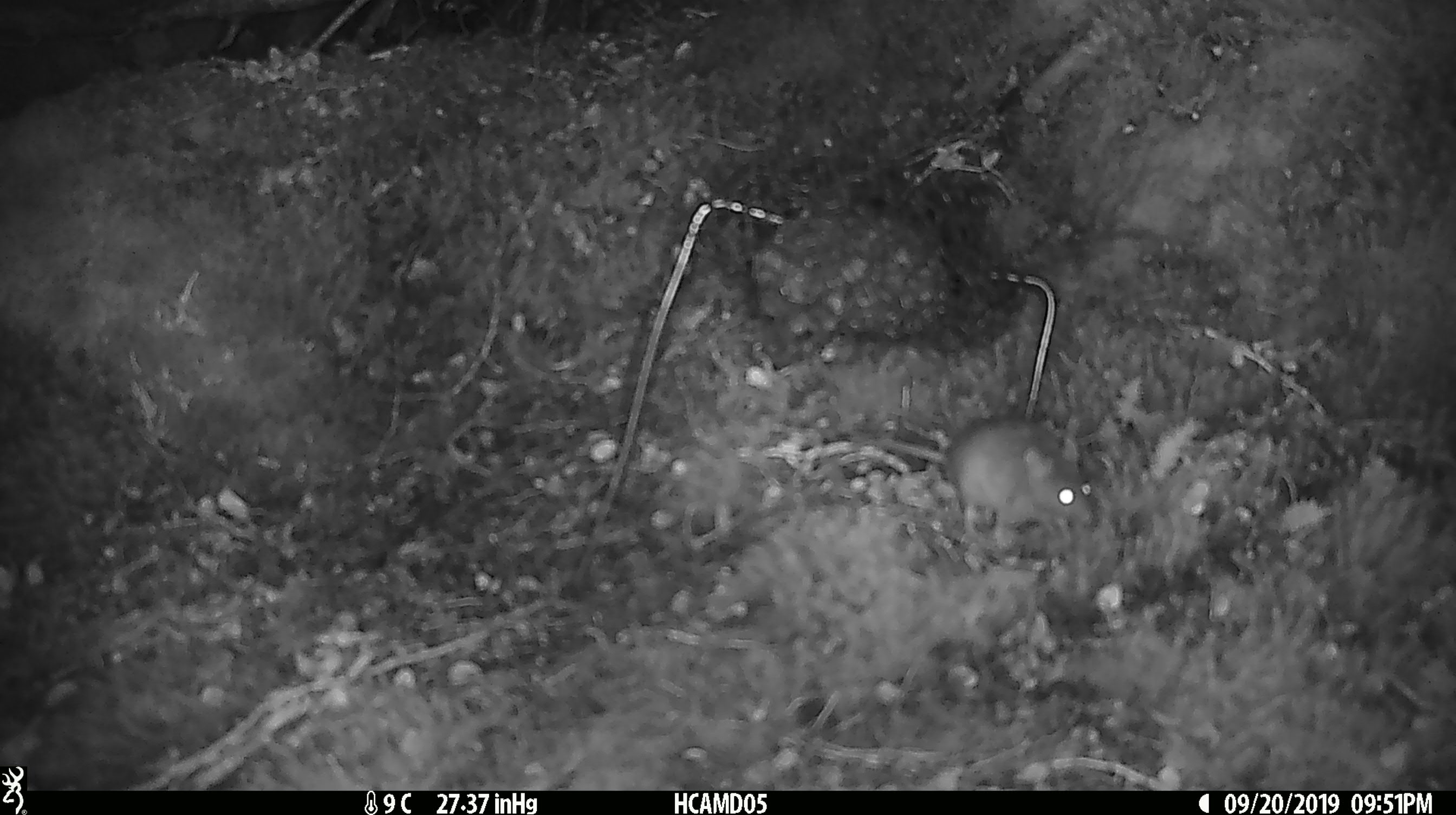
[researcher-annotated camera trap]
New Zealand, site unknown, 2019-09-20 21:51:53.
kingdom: Animalia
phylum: Chordata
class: Mammalia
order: Rodentia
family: Muridae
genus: Mus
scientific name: Mus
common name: mouse